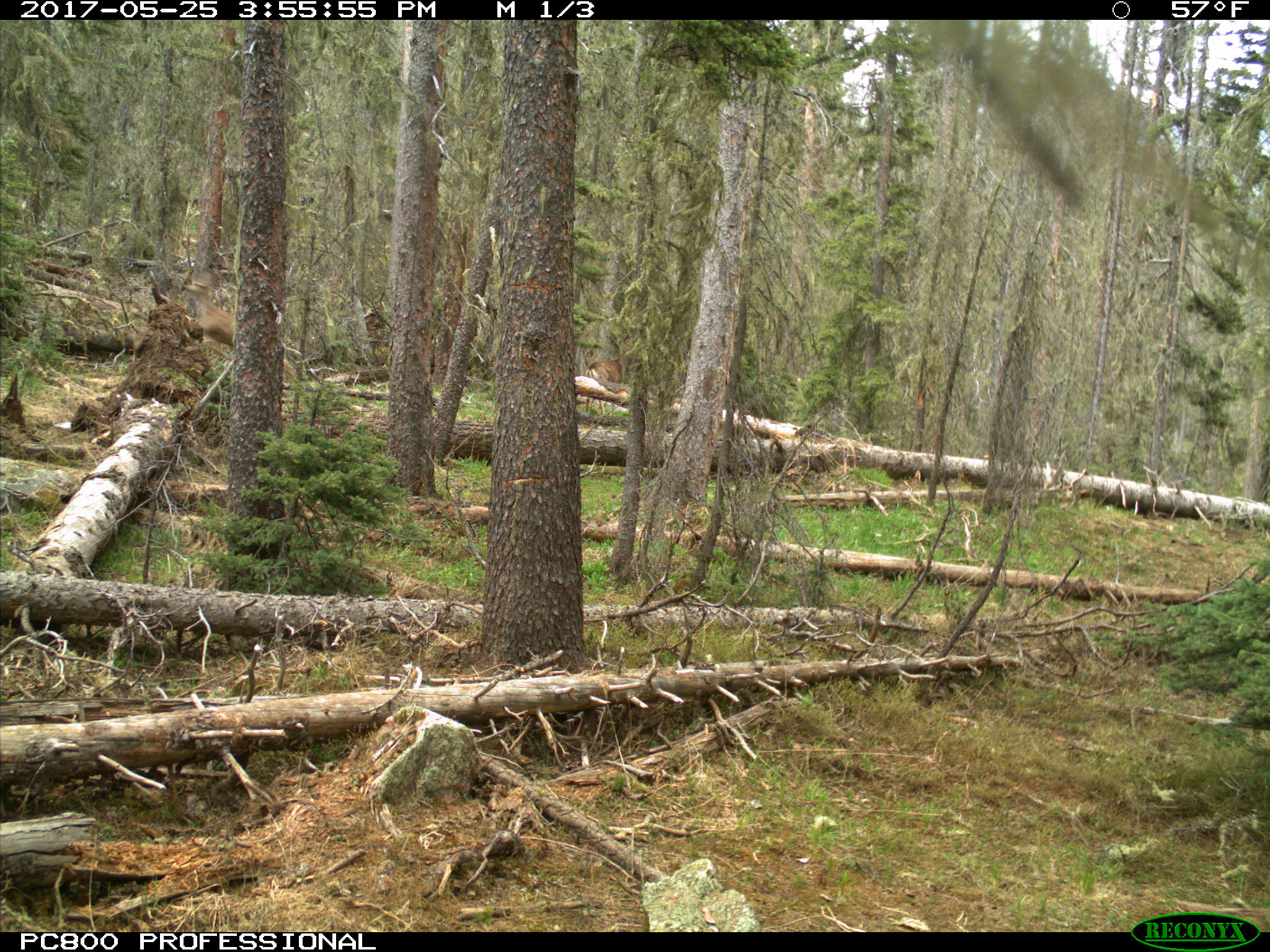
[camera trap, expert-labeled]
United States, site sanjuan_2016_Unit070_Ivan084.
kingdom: Animalia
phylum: Chordata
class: Mammalia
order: Artiodactyla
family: Cervidae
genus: Odocoileus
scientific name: Odocoileus hemionus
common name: mule deer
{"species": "Odocoileus hemionus (mule deer)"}